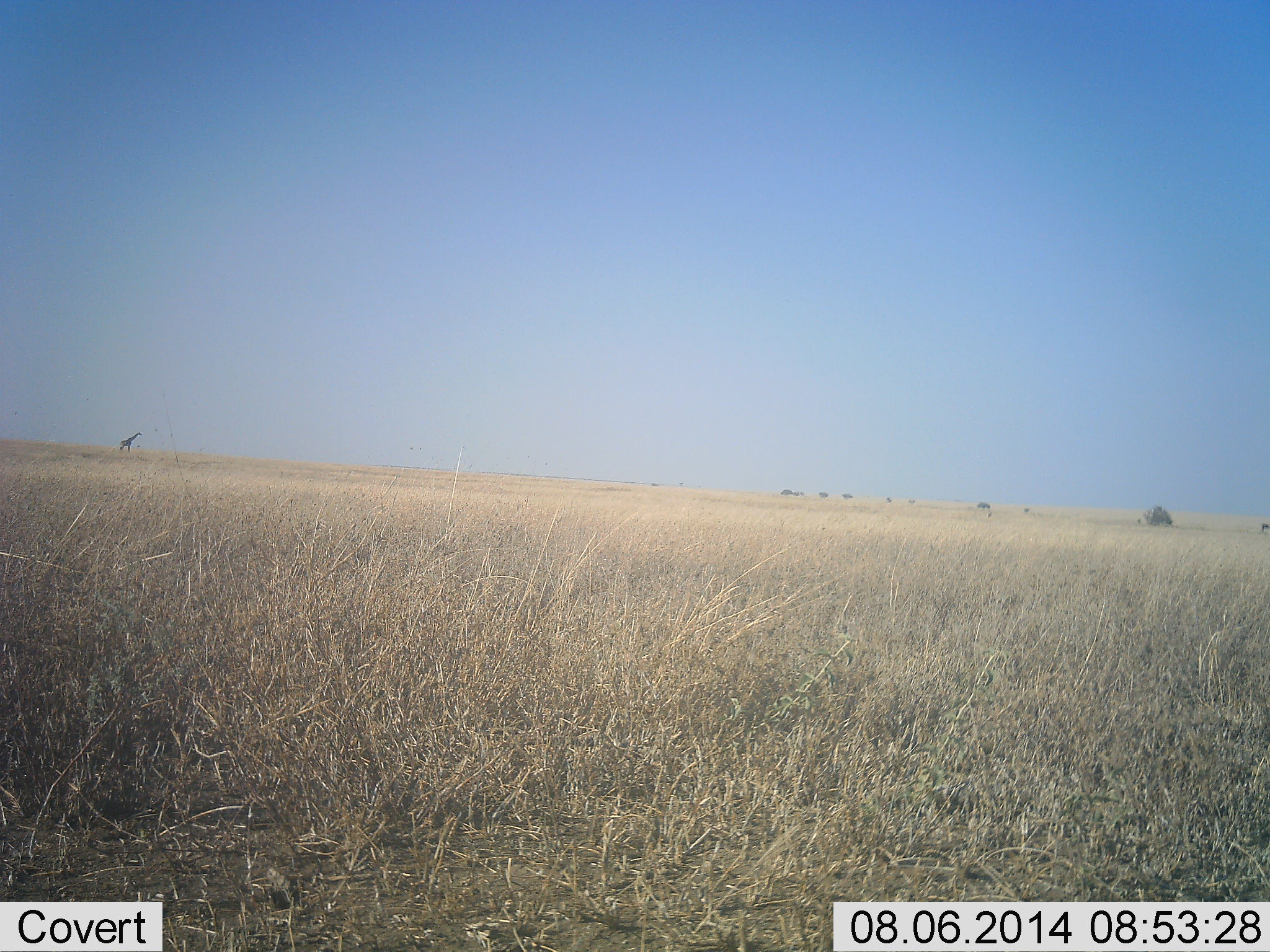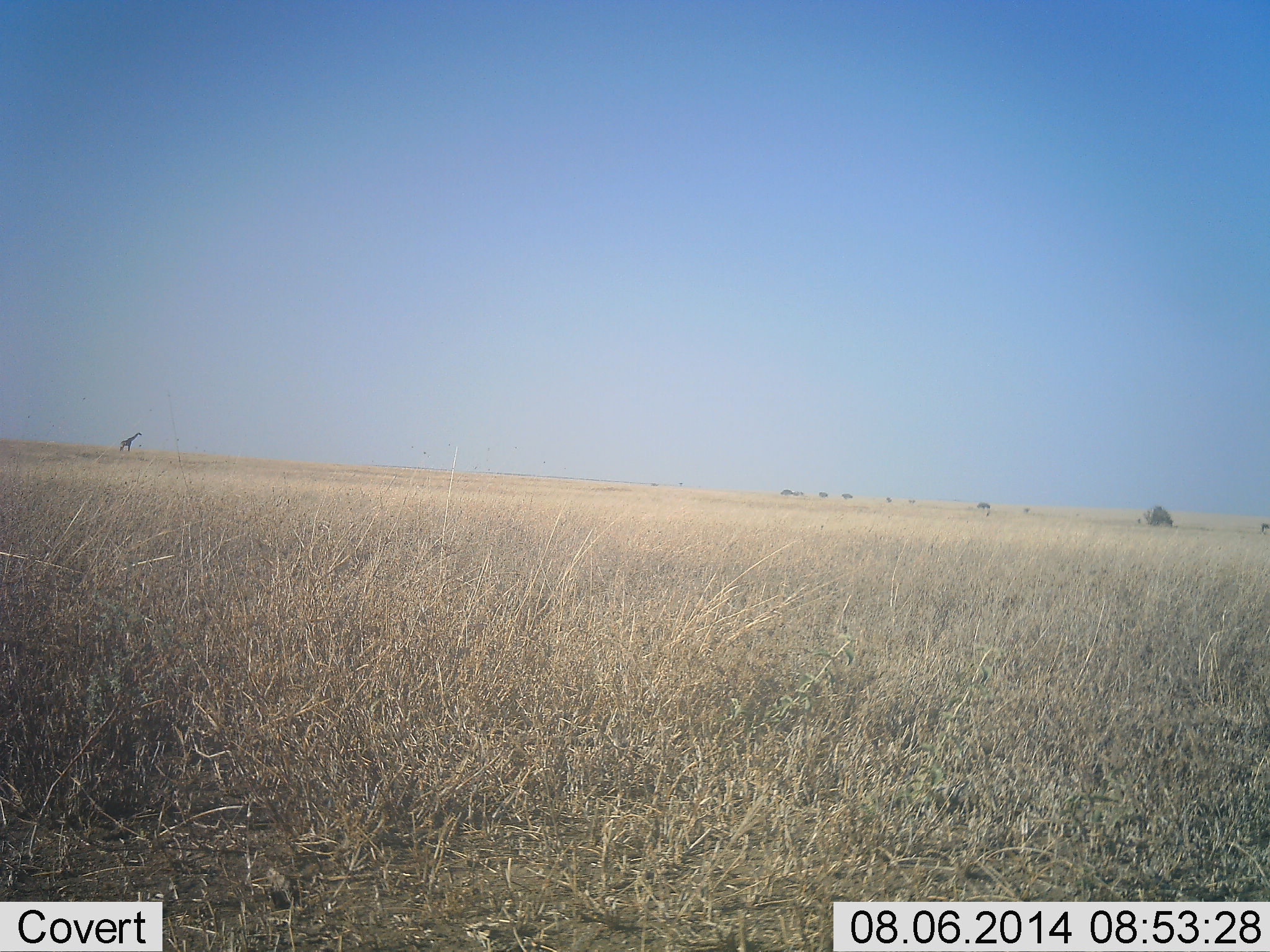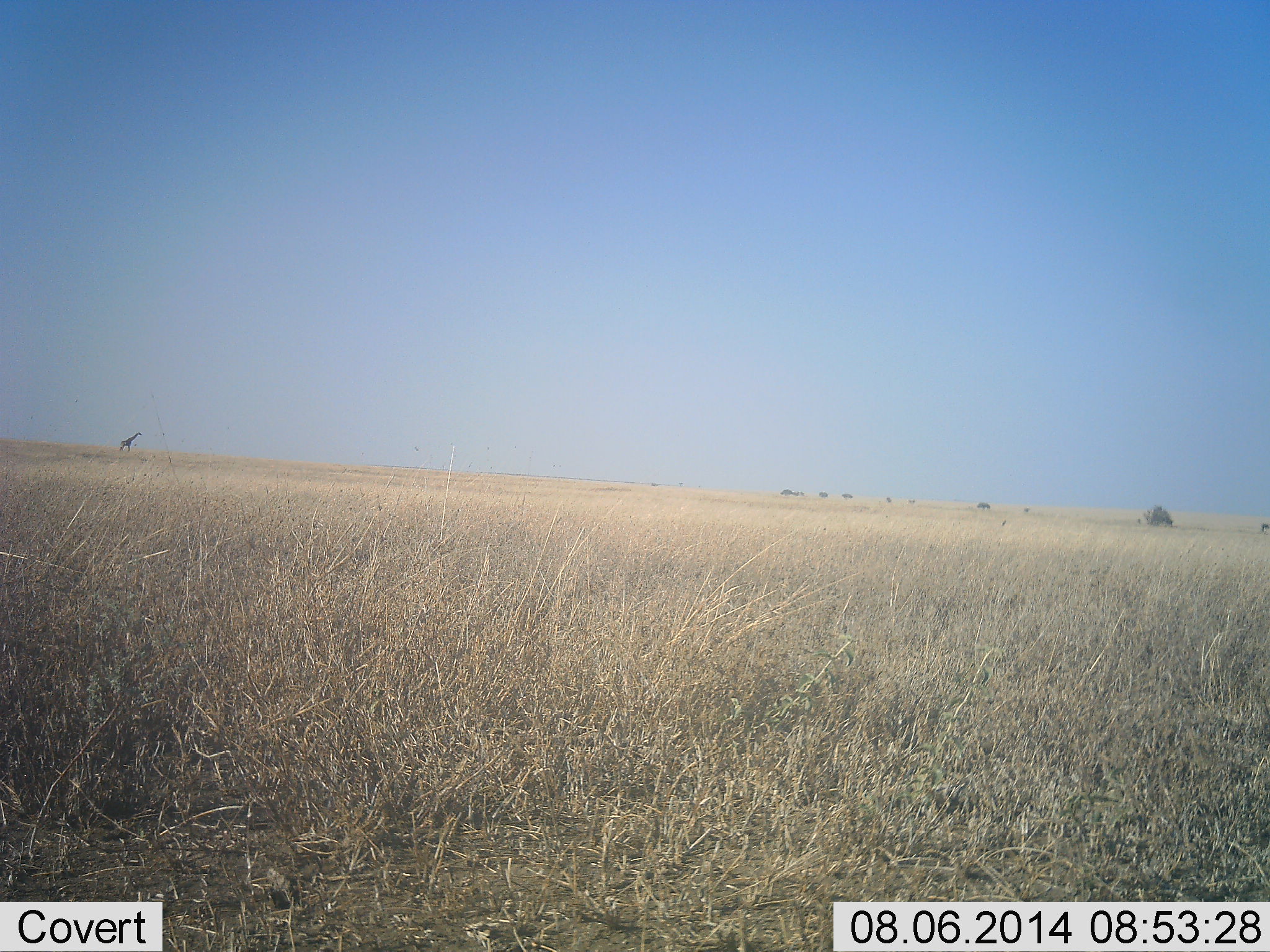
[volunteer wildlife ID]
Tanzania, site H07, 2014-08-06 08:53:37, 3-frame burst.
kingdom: Animalia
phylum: Chordata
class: Mammalia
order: Artiodactyla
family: Giraffidae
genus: Giraffa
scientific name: Giraffa camelopardalis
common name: giraffe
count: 1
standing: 100%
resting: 0%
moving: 0%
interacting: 0%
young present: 0%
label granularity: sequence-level